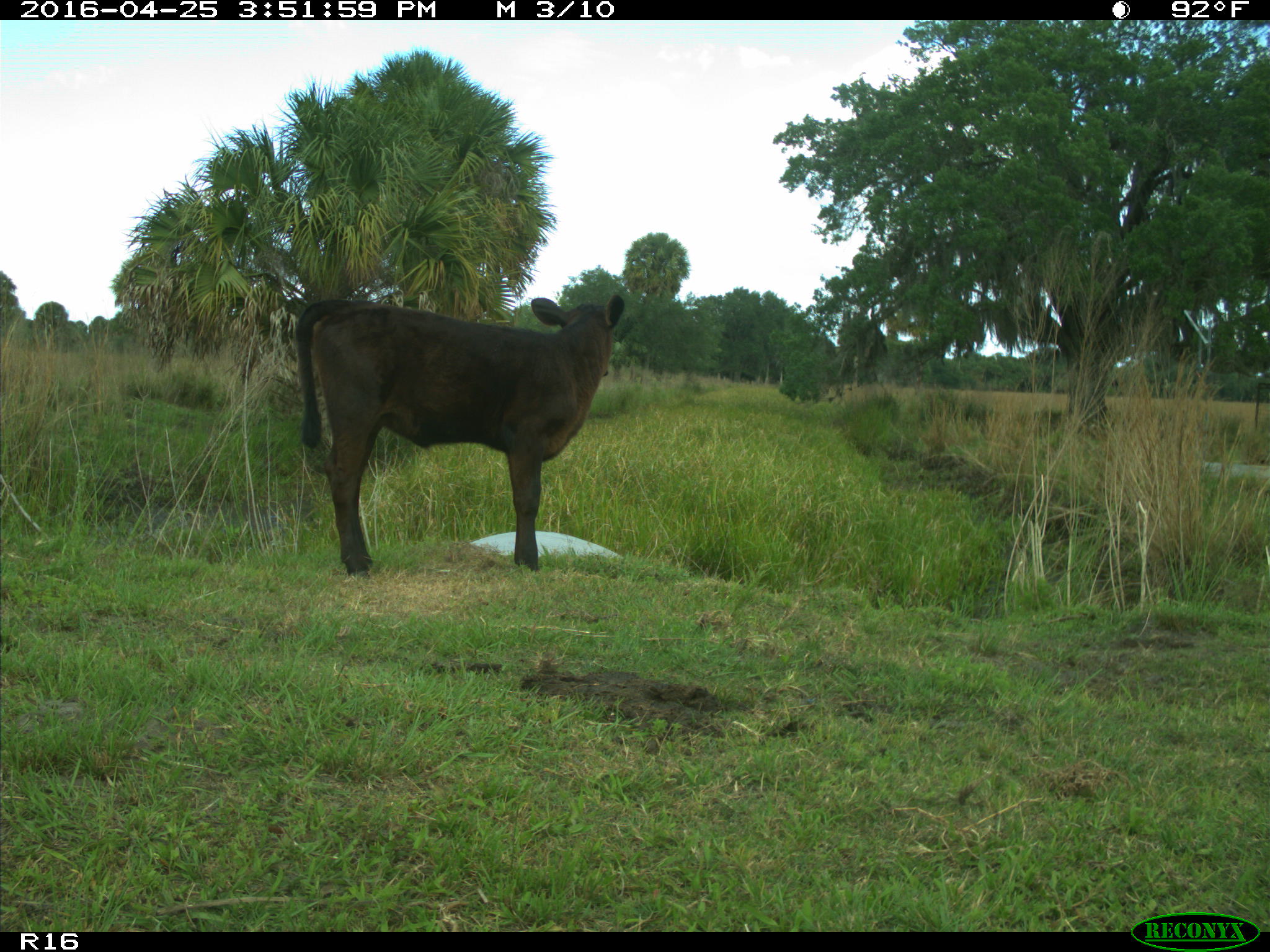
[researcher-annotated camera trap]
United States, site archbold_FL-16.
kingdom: Animalia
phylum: Chordata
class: Mammalia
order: Artiodactyla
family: Bovidae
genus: Bos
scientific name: Bos taurus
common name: domestic cow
Bos taurus (domestic cow).